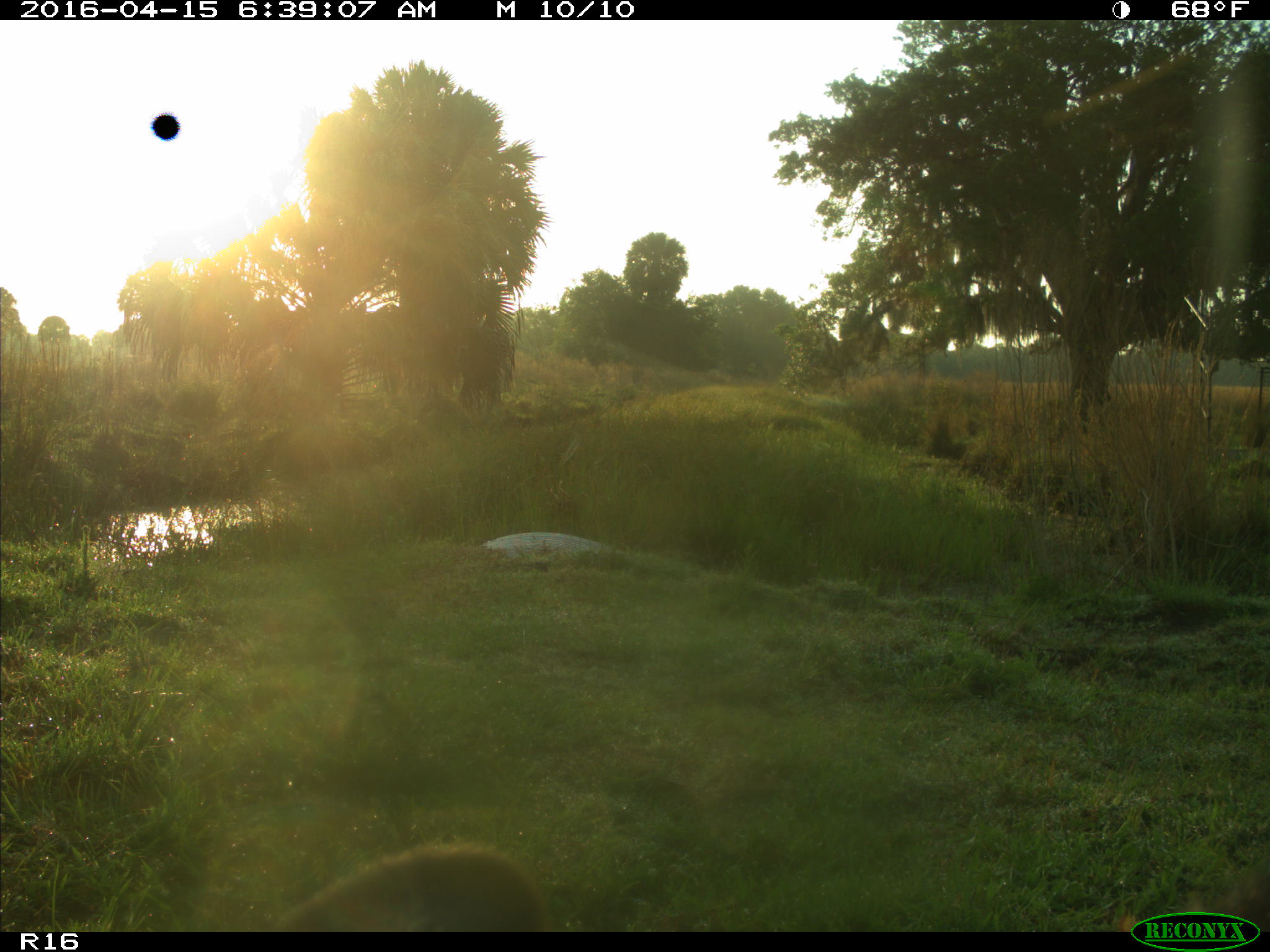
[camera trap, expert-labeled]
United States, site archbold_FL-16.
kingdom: Animalia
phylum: Chordata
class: Mammalia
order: Artiodactyla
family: Bovidae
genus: Bos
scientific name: Bos taurus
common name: domestic cow